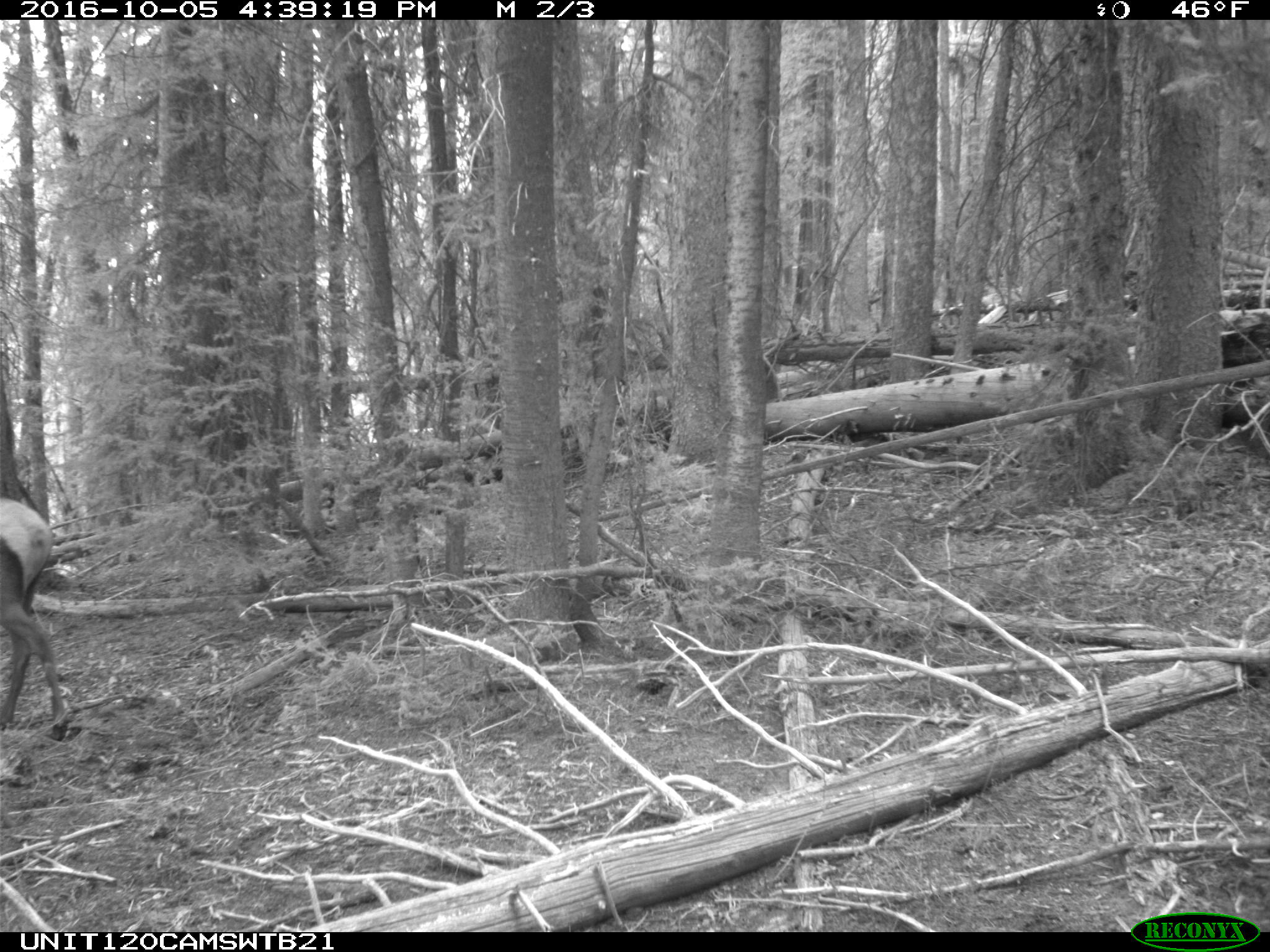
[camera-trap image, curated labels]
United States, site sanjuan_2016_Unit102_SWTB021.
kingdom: Animalia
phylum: Chordata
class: Mammalia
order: Artiodactyla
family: Cervidae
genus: Cervus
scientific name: Cervus elaphus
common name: red deer